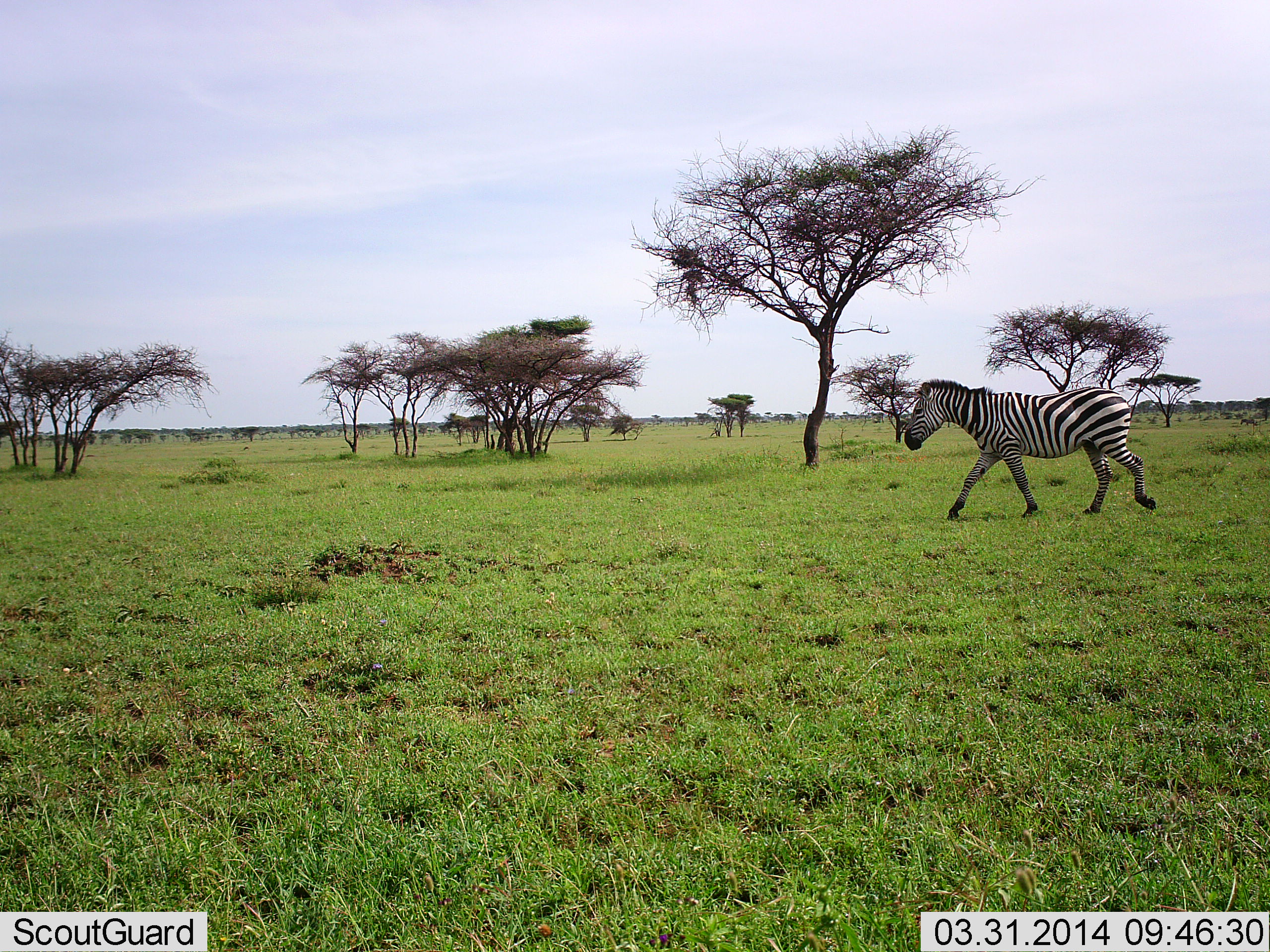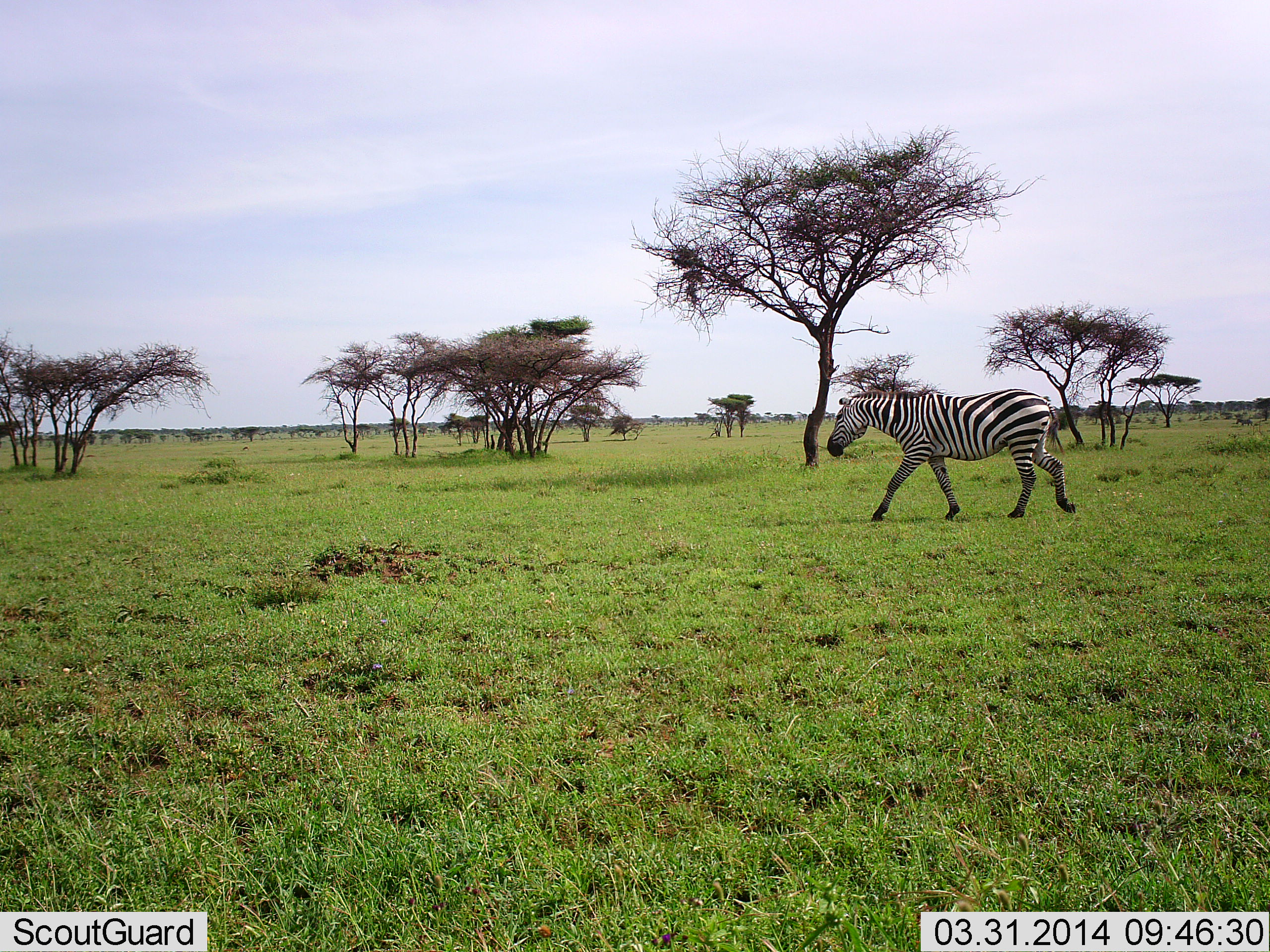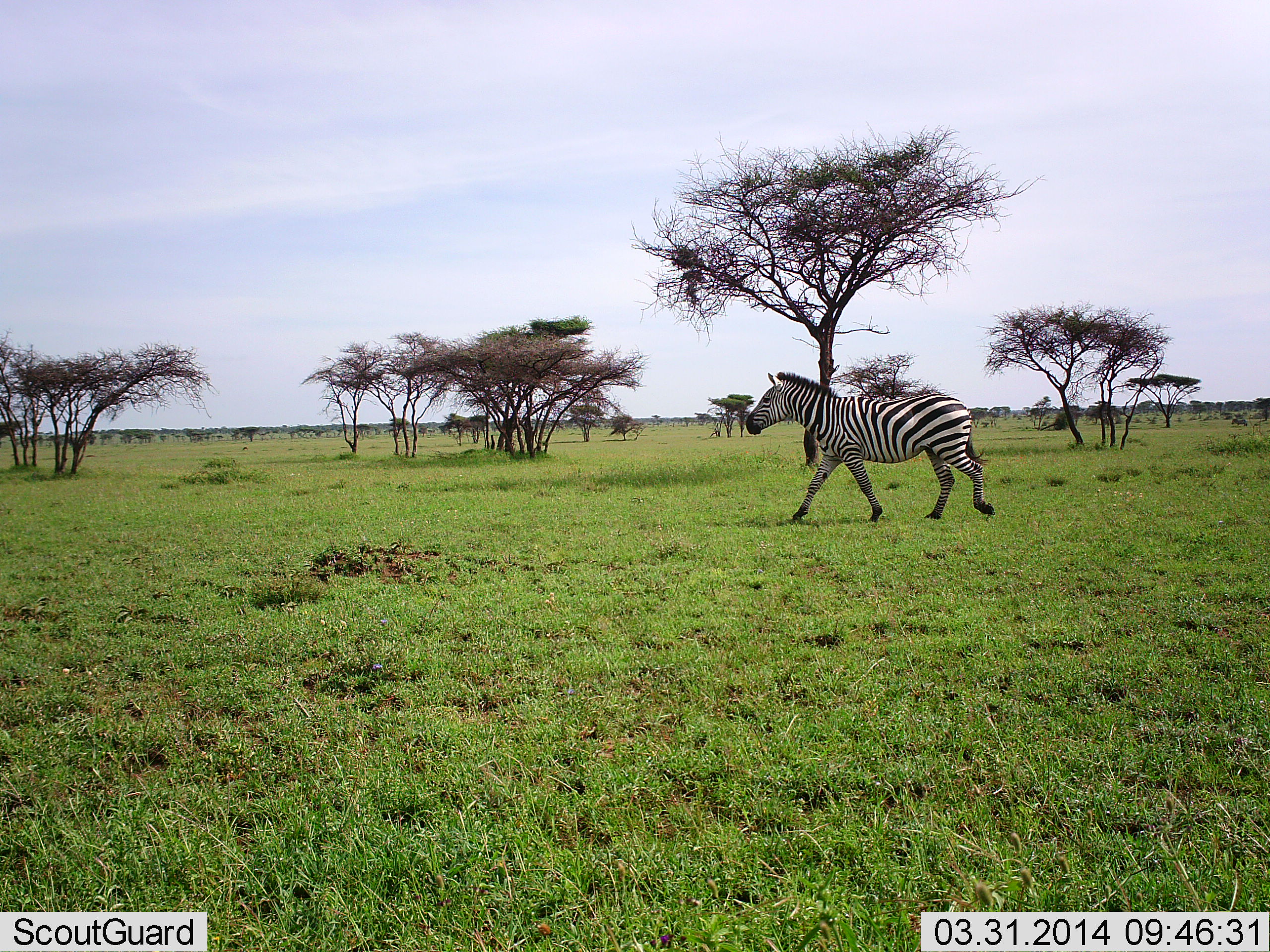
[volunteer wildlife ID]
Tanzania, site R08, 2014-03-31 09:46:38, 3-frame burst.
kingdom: Animalia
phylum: Chordata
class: Mammalia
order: Perissodactyla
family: Equidae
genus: Equus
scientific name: Equus quagga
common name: plains zebra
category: zebra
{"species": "zebra (plains zebra) (Equus quagga)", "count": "1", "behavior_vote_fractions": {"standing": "10%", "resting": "0%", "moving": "100%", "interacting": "0%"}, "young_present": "0%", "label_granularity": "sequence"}